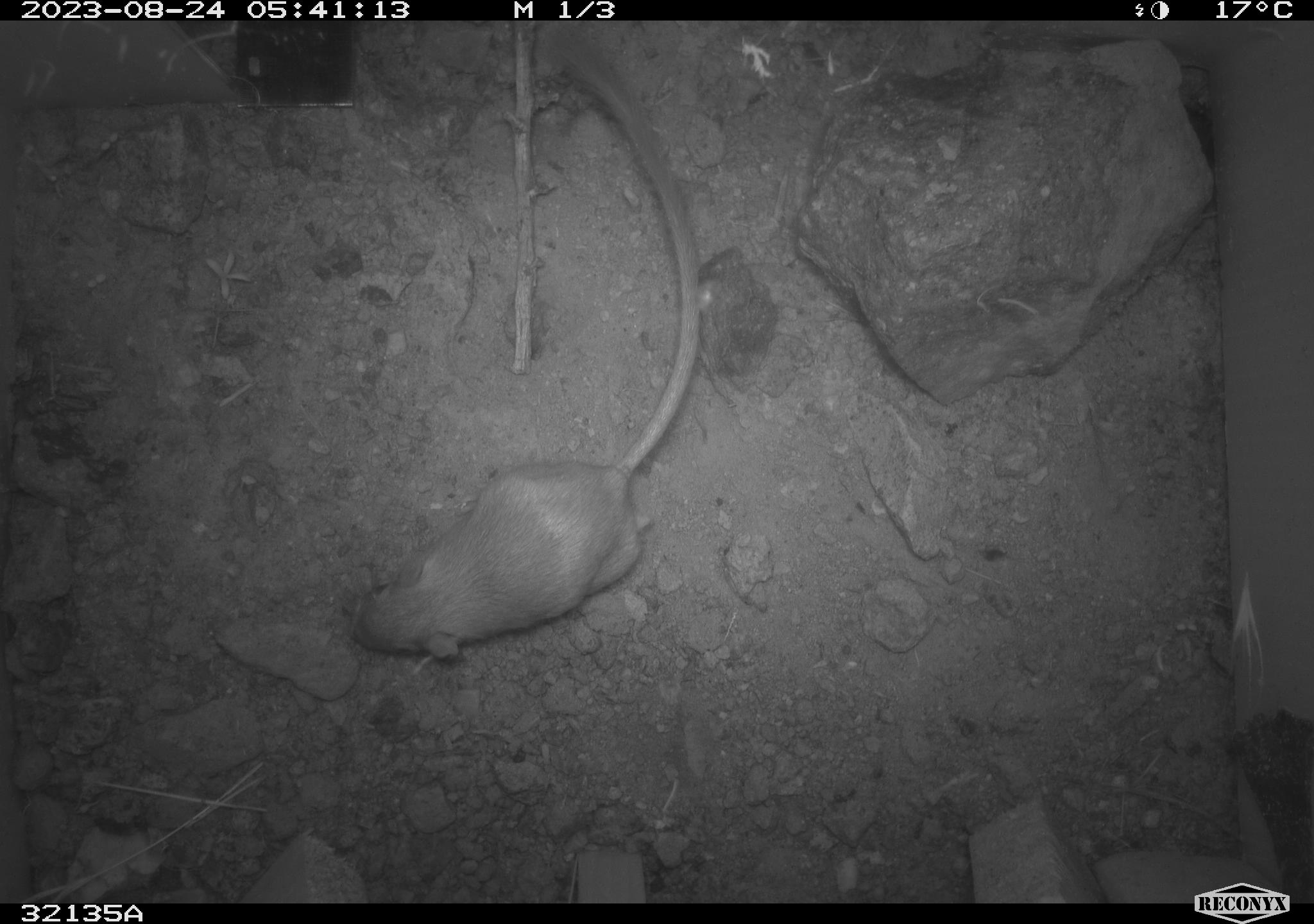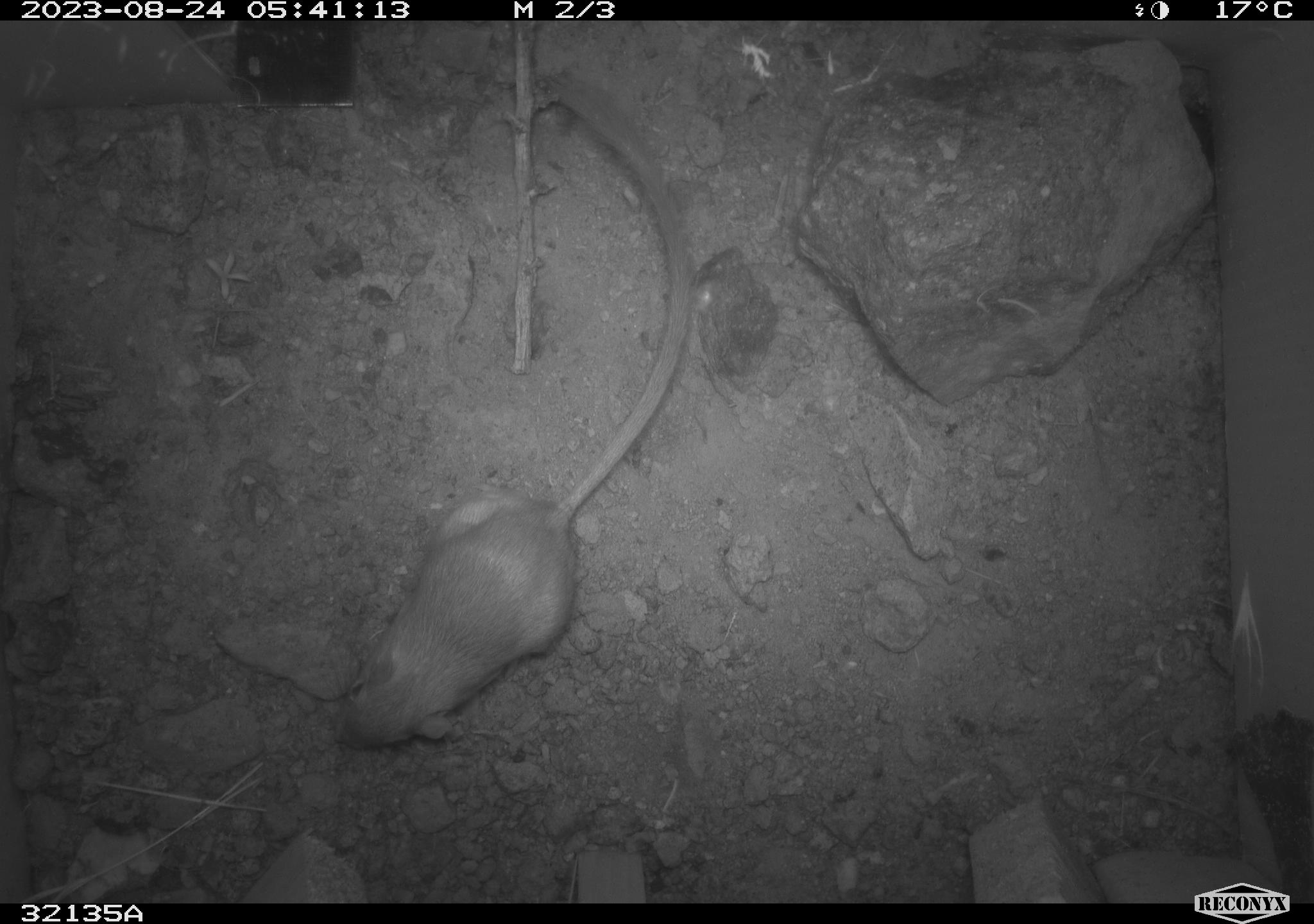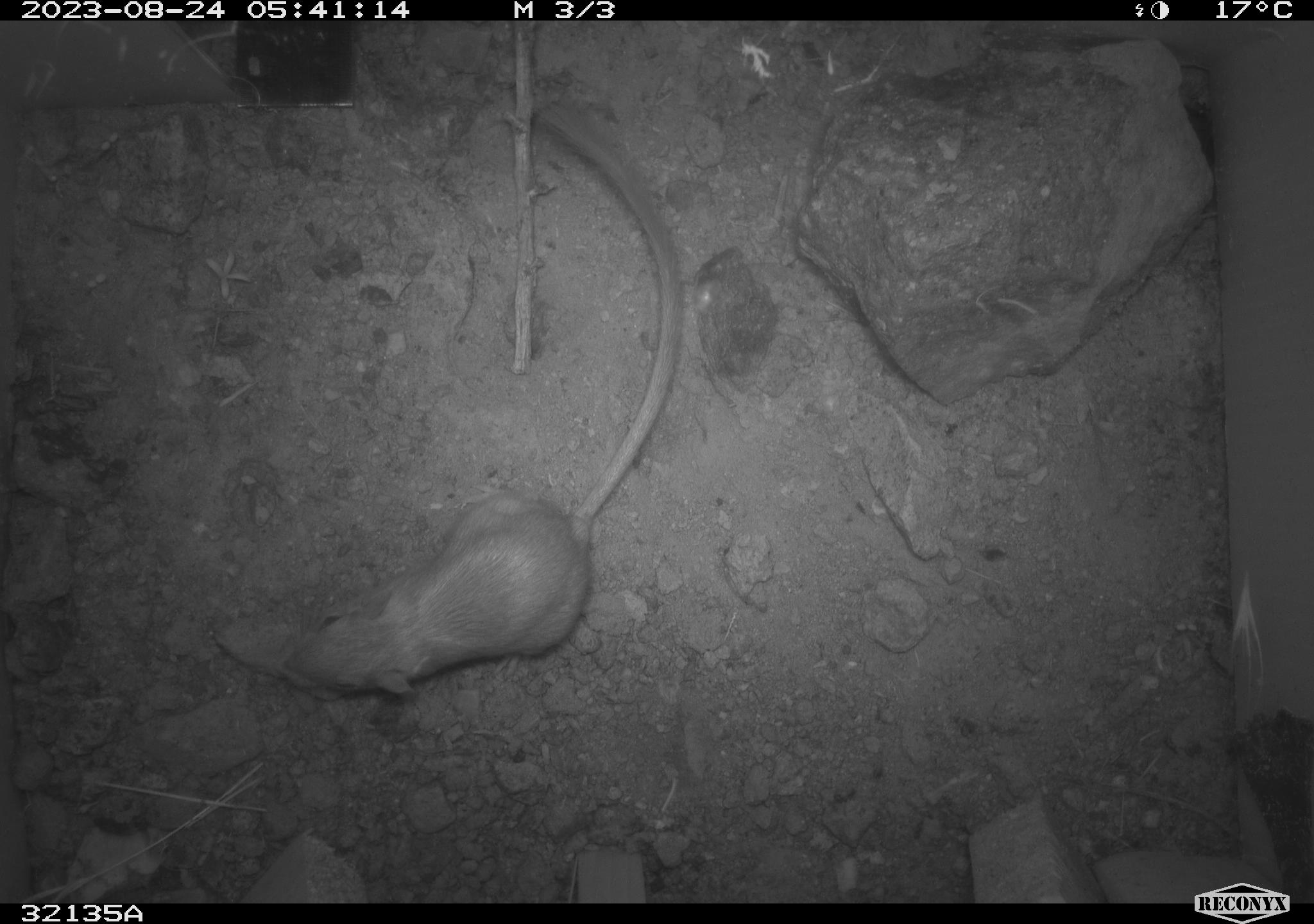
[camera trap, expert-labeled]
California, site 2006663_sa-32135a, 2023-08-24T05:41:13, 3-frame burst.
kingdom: Animalia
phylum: Chordata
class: Mammalia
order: Rodentia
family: Heteromyidae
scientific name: Heteromyidae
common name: kangaroo rats and pocket mice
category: heteromyidae family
Heteromyidae family (kangaroo rats and pocket mice) (Heteromyidae).